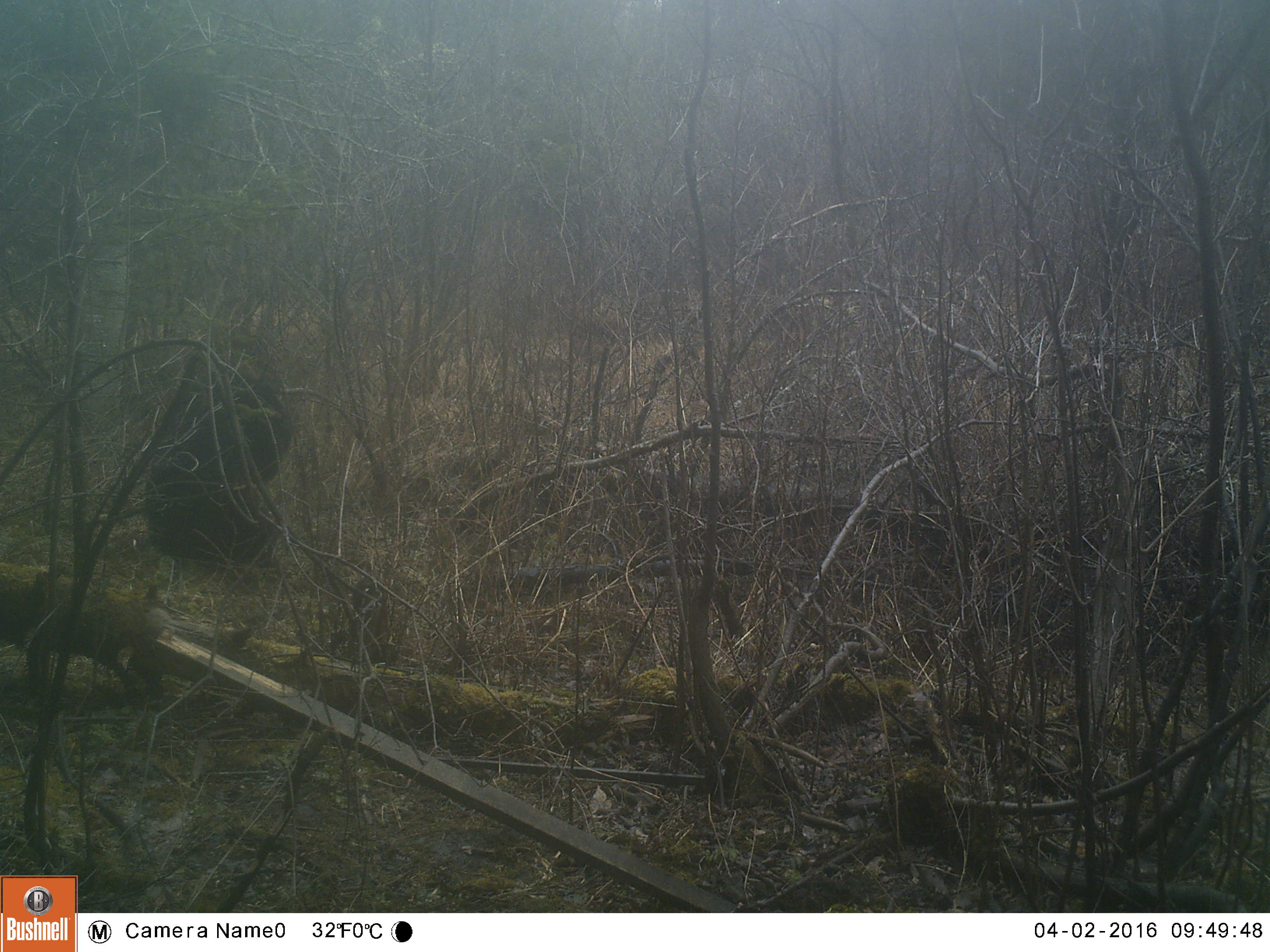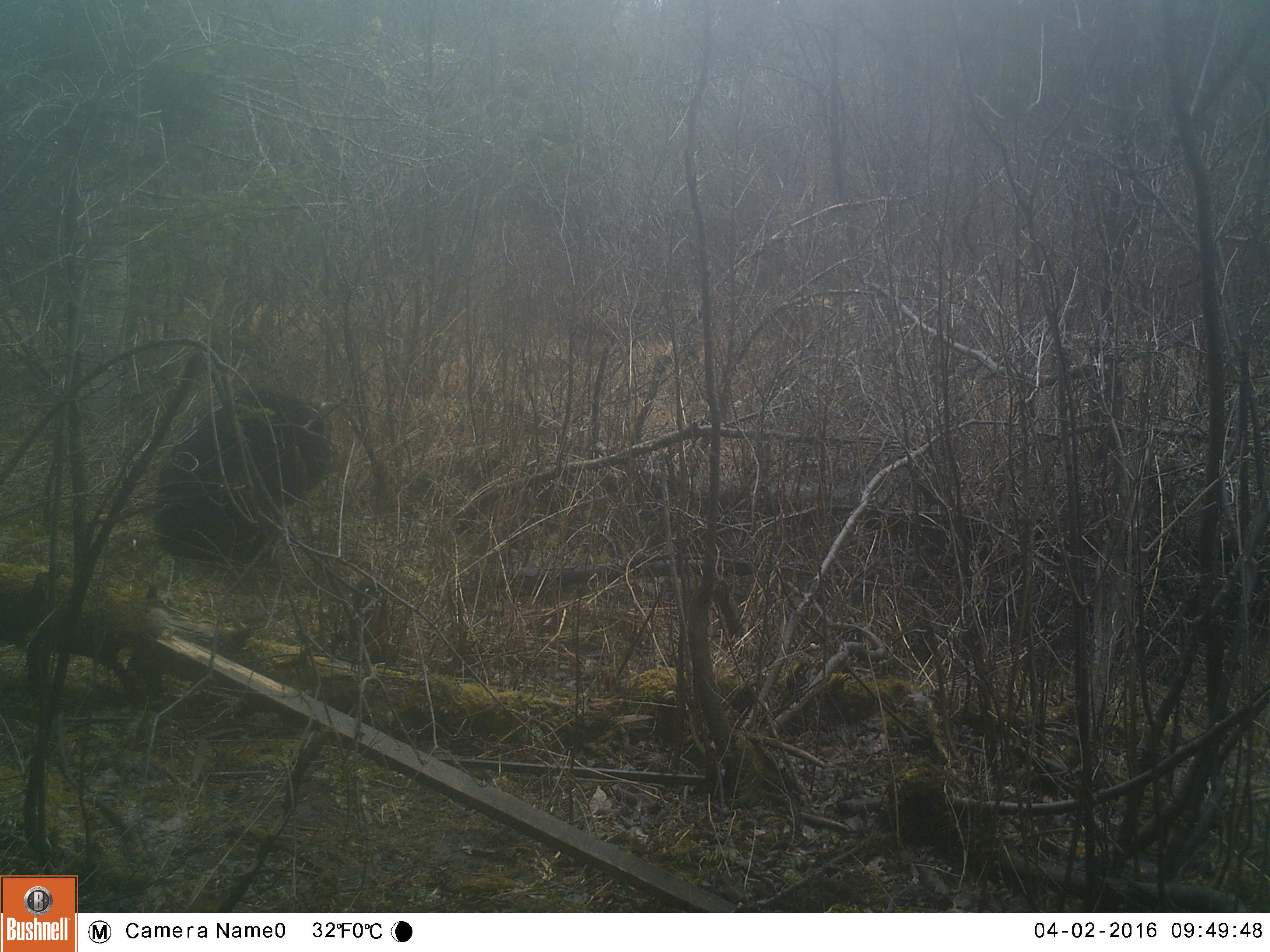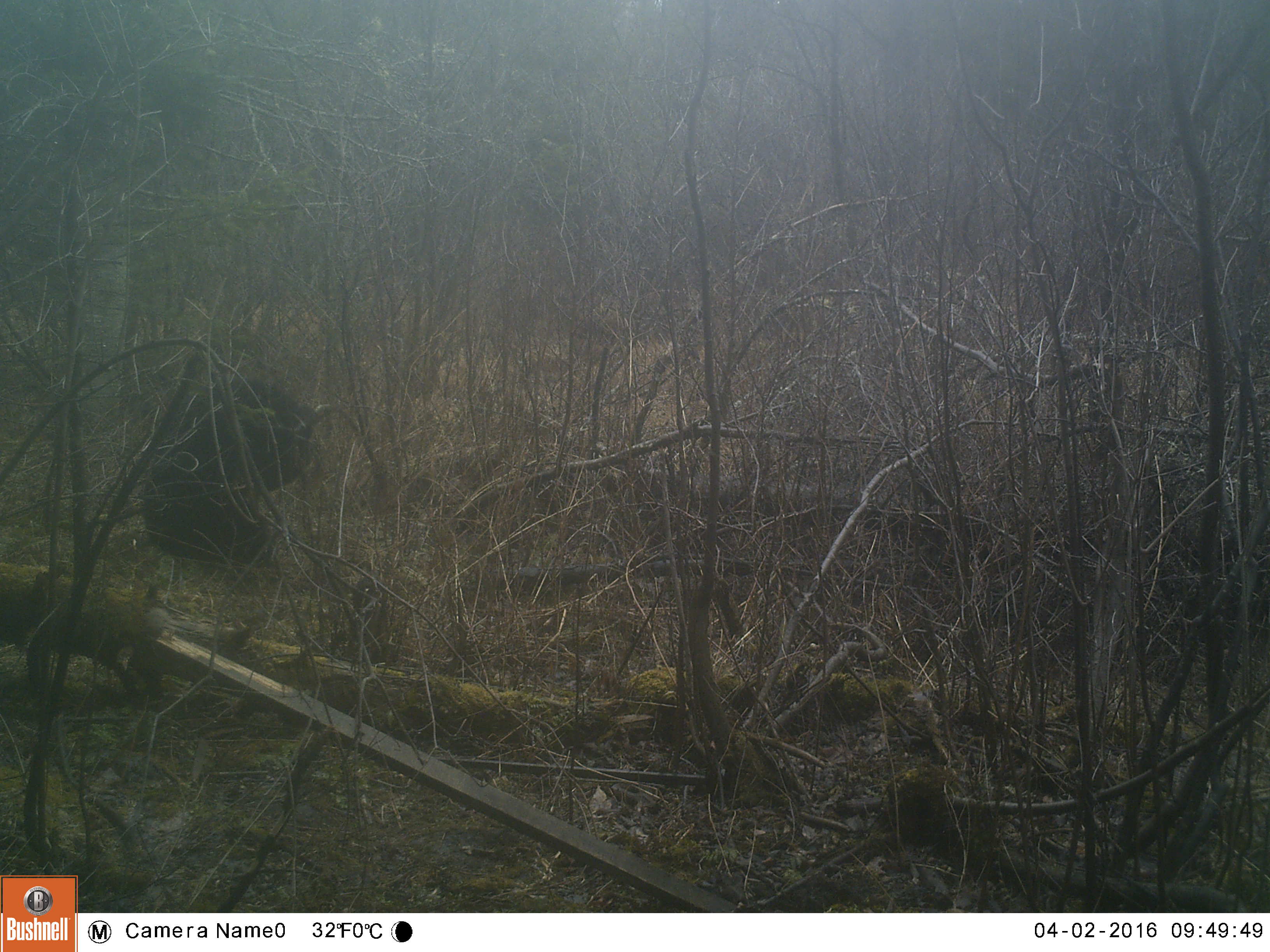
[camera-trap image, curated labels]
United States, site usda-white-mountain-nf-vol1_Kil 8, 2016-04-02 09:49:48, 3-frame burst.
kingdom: Animalia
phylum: Chordata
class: Mammalia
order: Carnivora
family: Ursidae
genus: Ursus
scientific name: Ursus americanus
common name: black bear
Black bear (Ursus americanus).